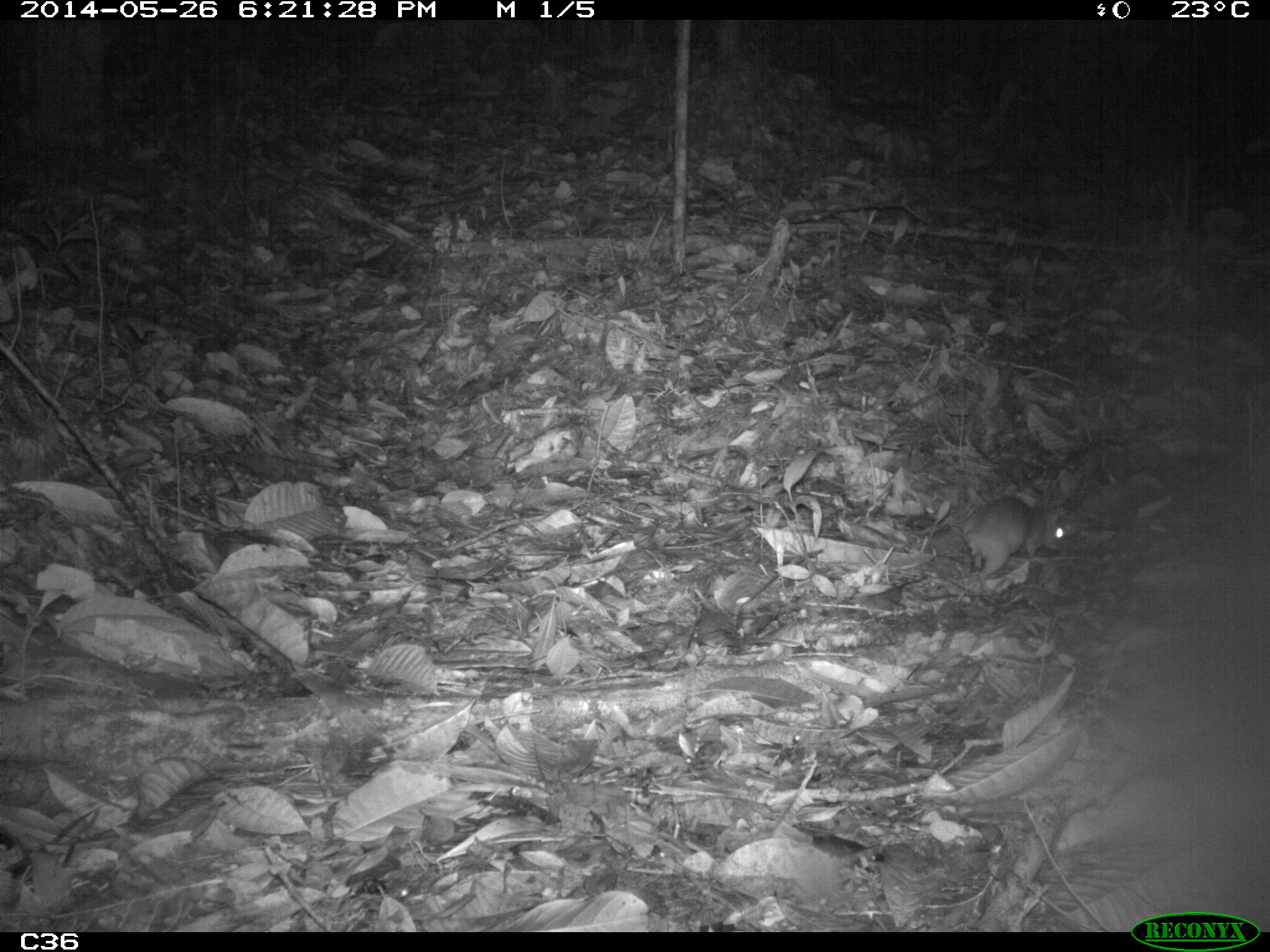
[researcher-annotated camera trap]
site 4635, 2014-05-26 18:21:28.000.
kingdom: Animalia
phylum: Chordata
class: Mammalia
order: Rodentia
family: Muridae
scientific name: Muridae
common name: mice, rats, and gerbils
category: unknown mouse or rat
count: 1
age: adult